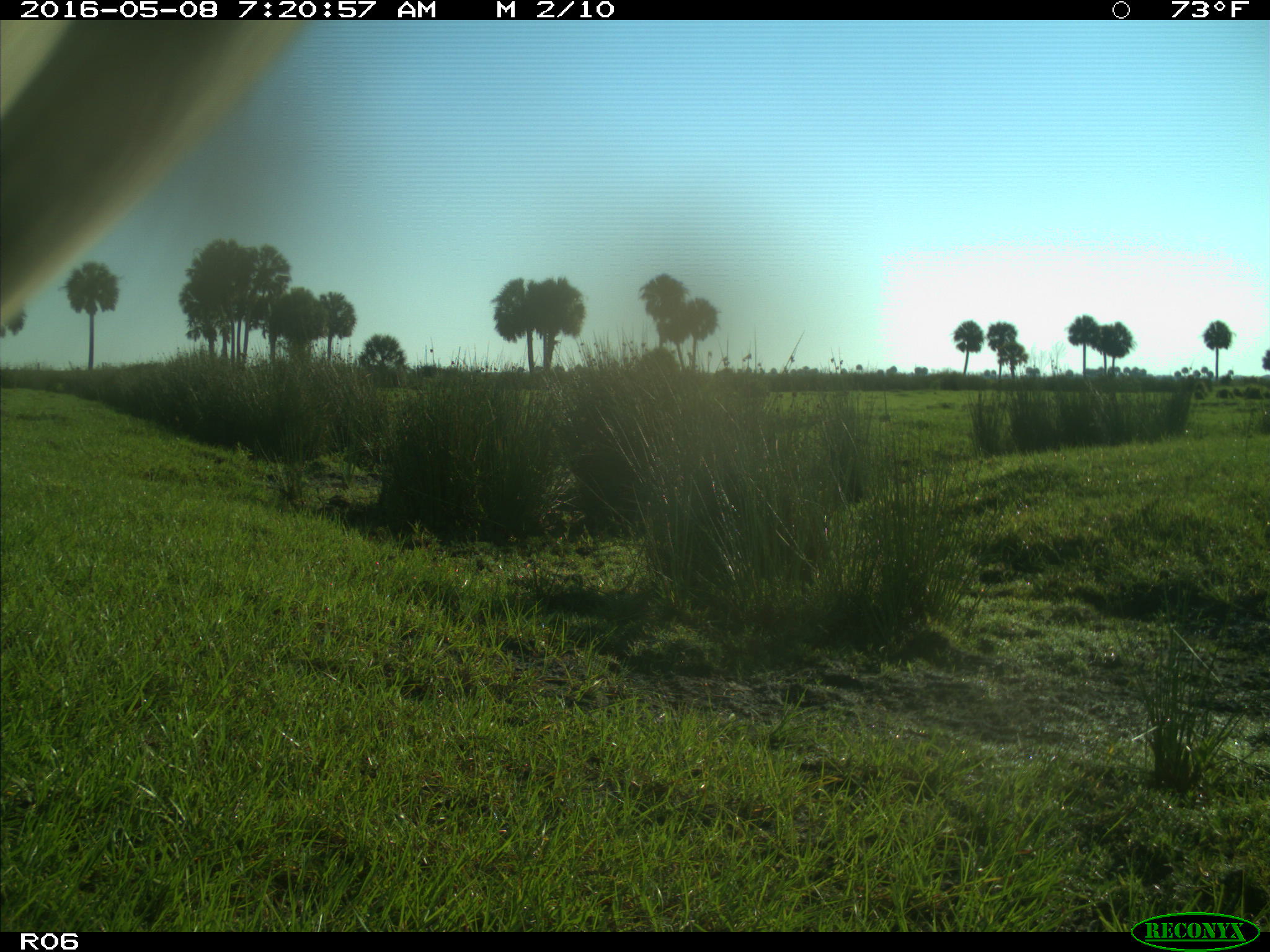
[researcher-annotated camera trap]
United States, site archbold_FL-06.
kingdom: Animalia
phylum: Chordata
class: Mammalia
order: Artiodactyla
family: Bovidae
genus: Bos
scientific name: Bos taurus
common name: domestic cow